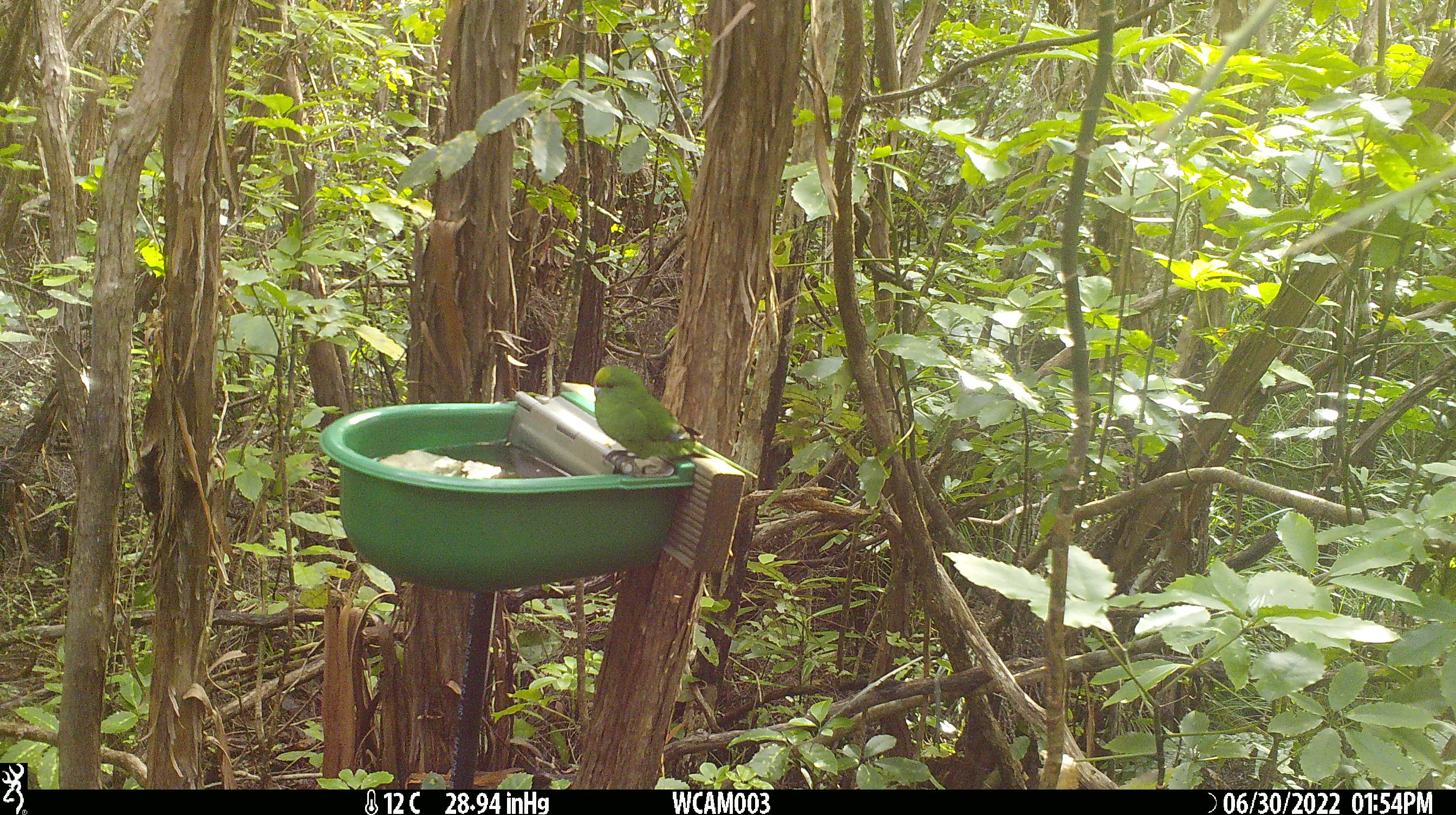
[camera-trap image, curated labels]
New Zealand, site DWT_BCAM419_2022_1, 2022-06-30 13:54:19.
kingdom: Animalia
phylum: Chordata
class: Aves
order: Psittaciformes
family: Psittaculidae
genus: Cyanoramphus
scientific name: Cyanoramphus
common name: parakeet